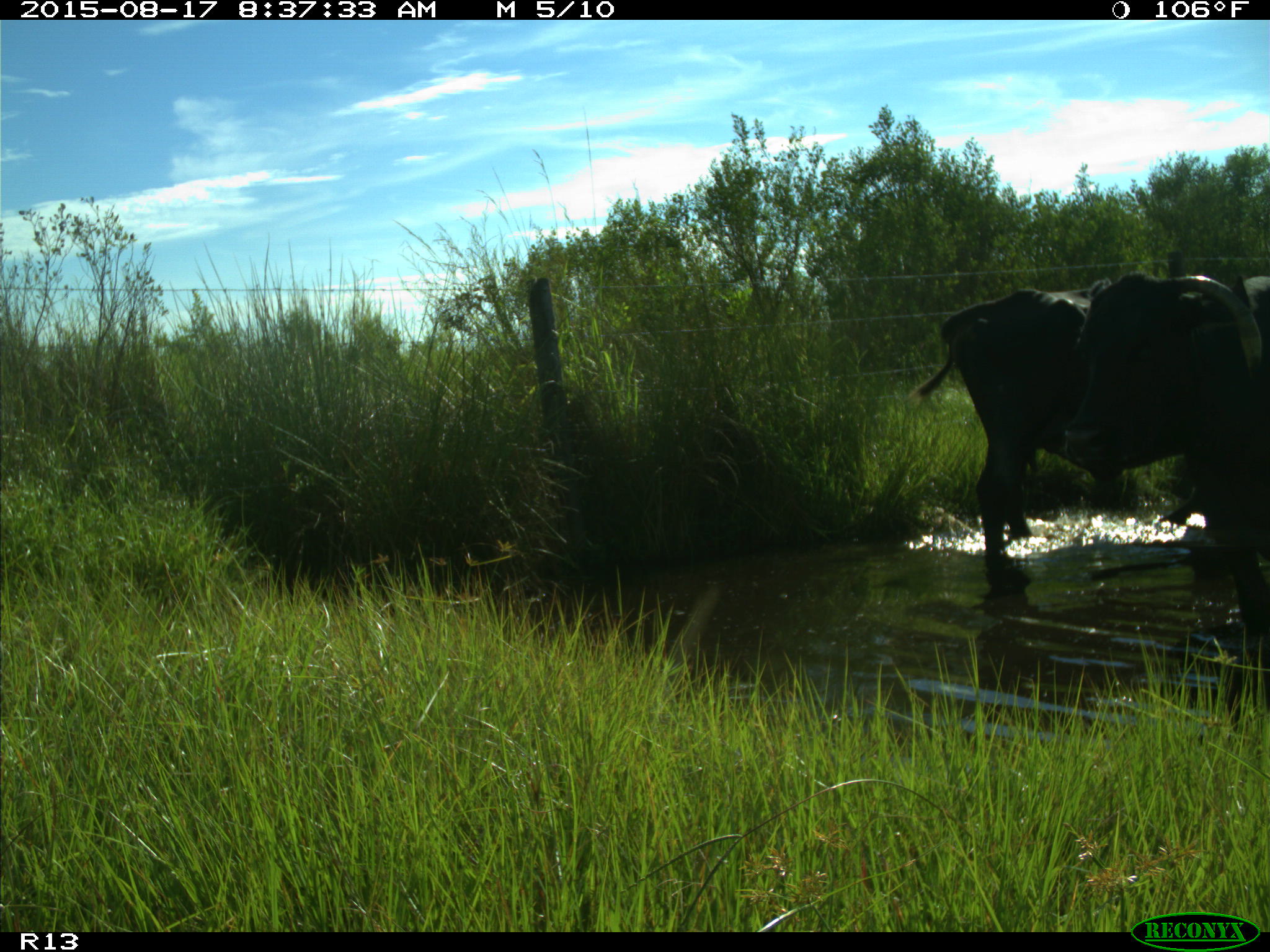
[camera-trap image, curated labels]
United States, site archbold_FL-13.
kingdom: Animalia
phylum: Chordata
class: Mammalia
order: Artiodactyla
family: Bovidae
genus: Bos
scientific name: Bos taurus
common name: domestic cow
Bos taurus (domestic cow).